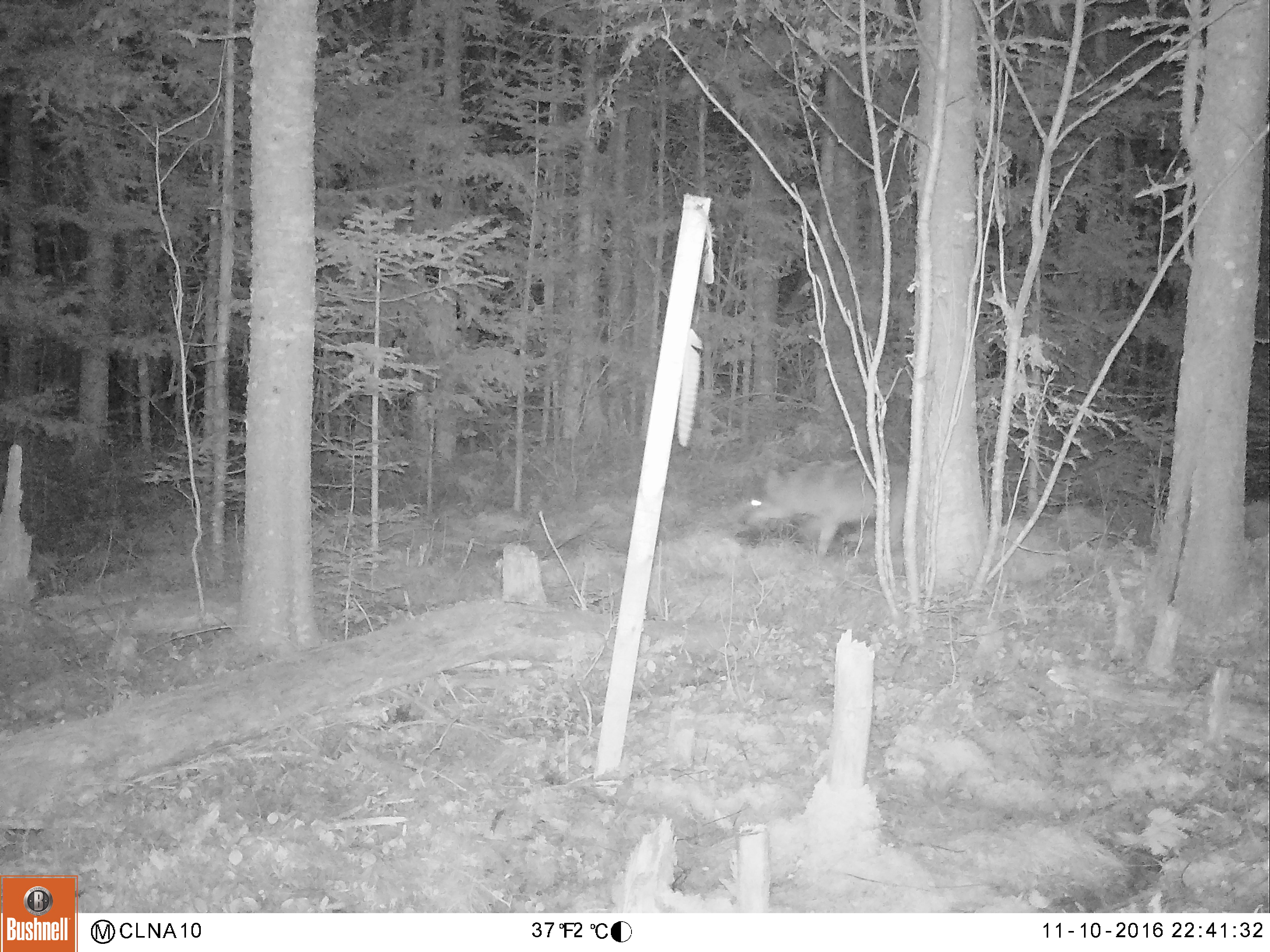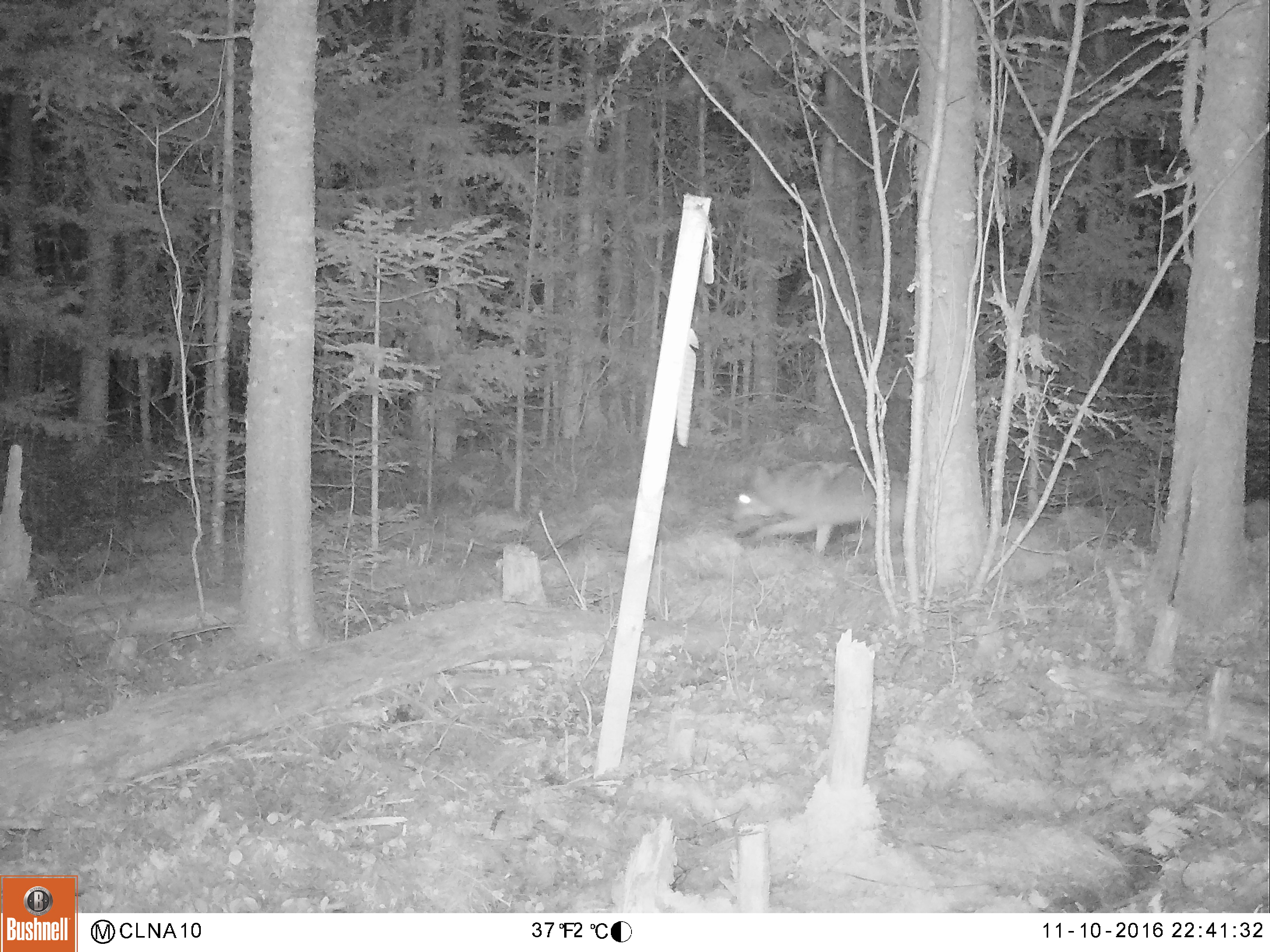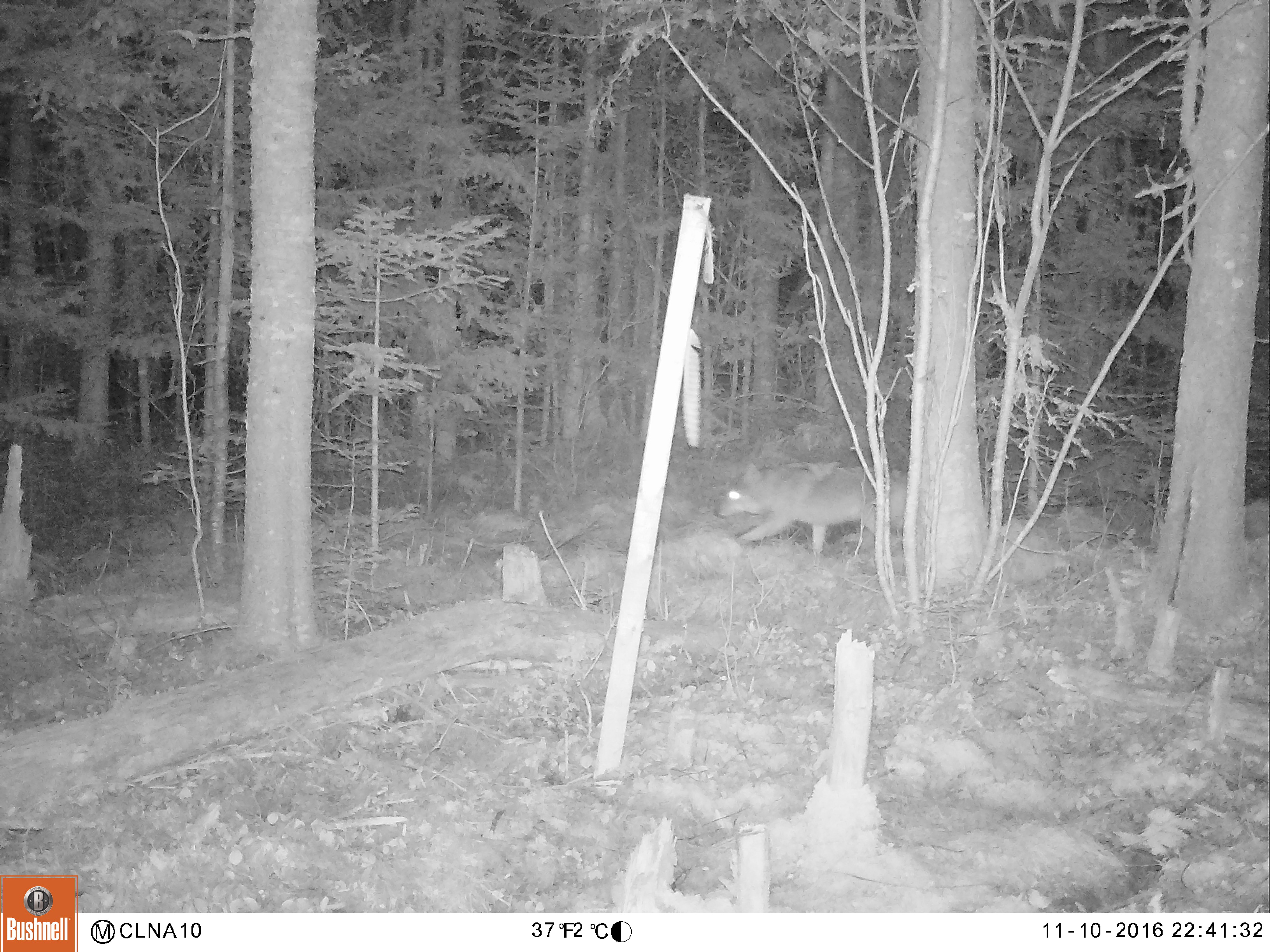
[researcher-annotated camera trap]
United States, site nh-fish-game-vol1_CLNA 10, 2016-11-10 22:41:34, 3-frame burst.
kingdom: Animalia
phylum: Chordata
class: Mammalia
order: Carnivora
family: Canidae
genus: Canis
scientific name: Canis latrans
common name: coyote